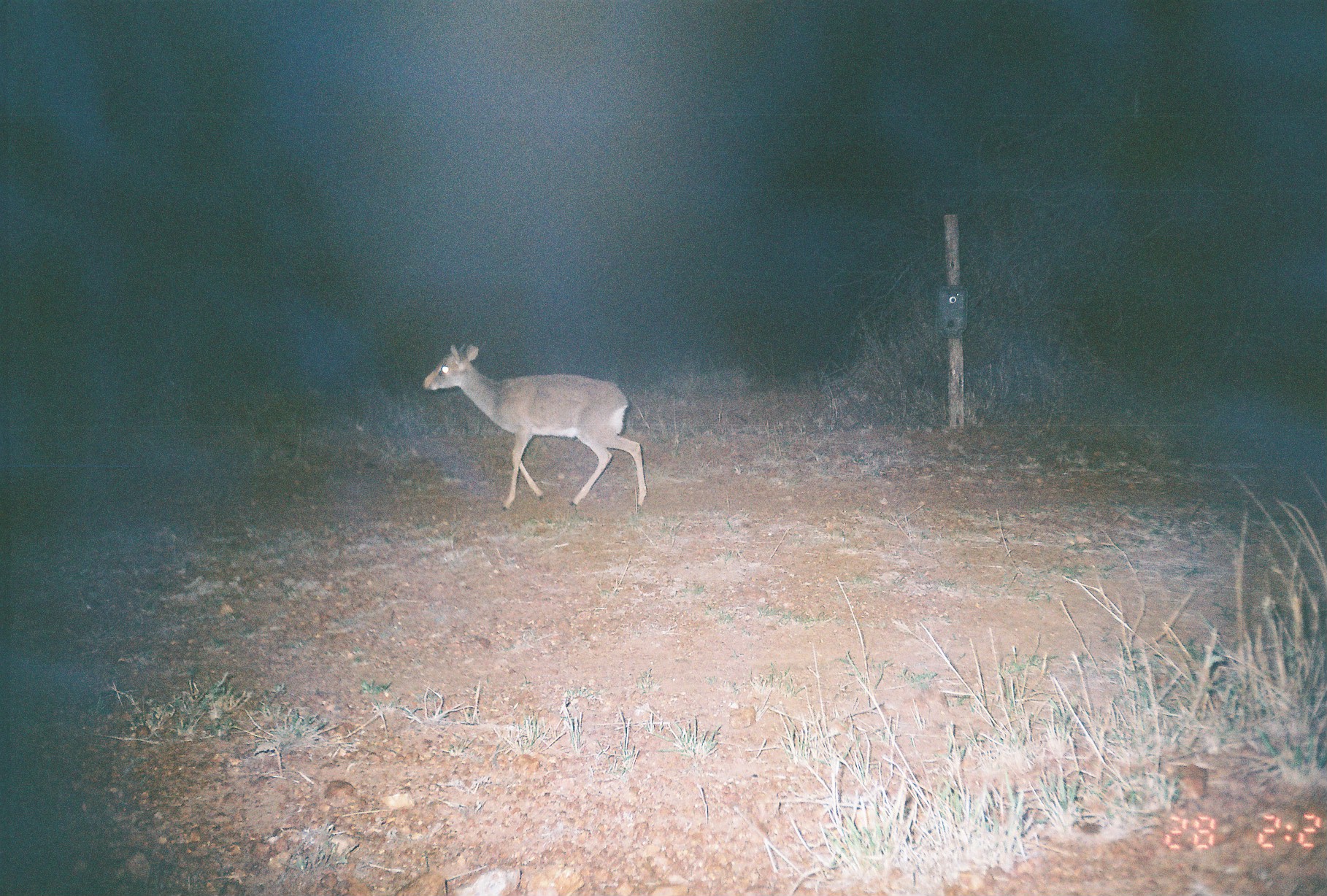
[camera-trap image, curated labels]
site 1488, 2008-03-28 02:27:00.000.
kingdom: Animalia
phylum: Chordata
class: Mammalia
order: Artiodactyla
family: Bovidae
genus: Madoqua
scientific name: Madoqua guentheri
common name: günther's dik-dik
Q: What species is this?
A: Madoqua guentheri (günther's dik-dik).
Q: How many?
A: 1.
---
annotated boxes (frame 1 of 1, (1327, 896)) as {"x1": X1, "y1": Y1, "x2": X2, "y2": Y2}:
madoqua guentheri: {"x1": 421, "y1": 342, "x2": 647, "y2": 511}